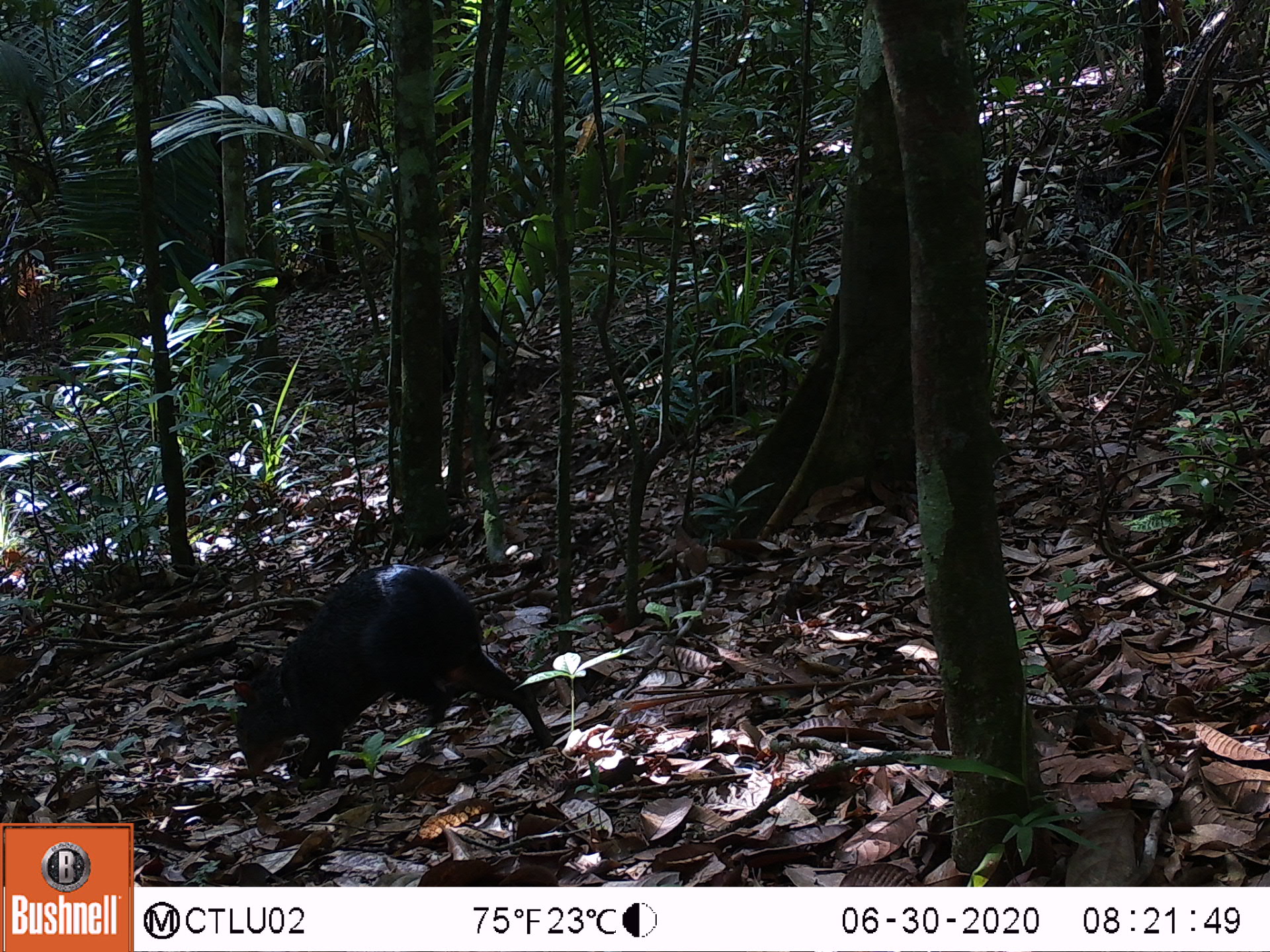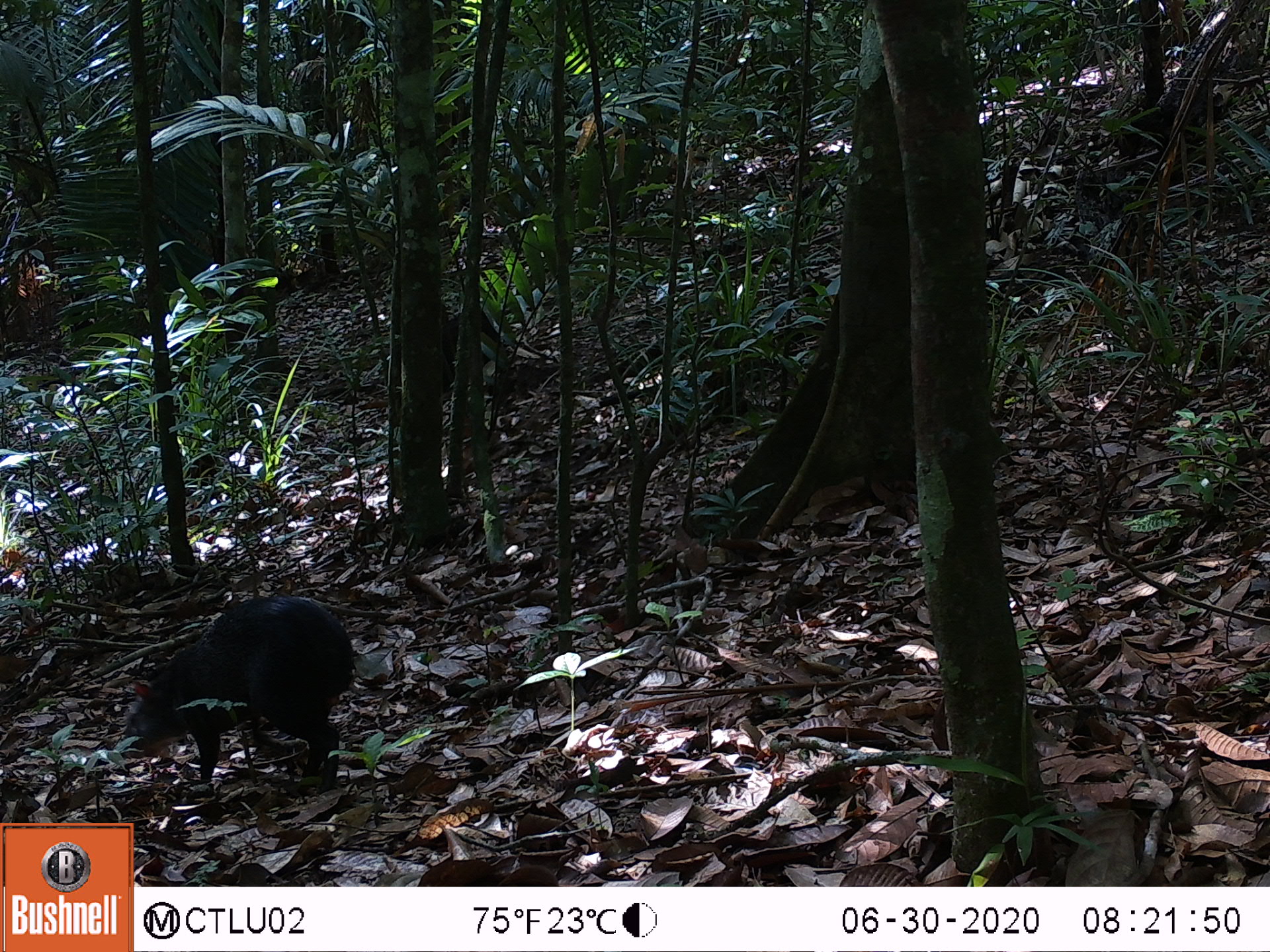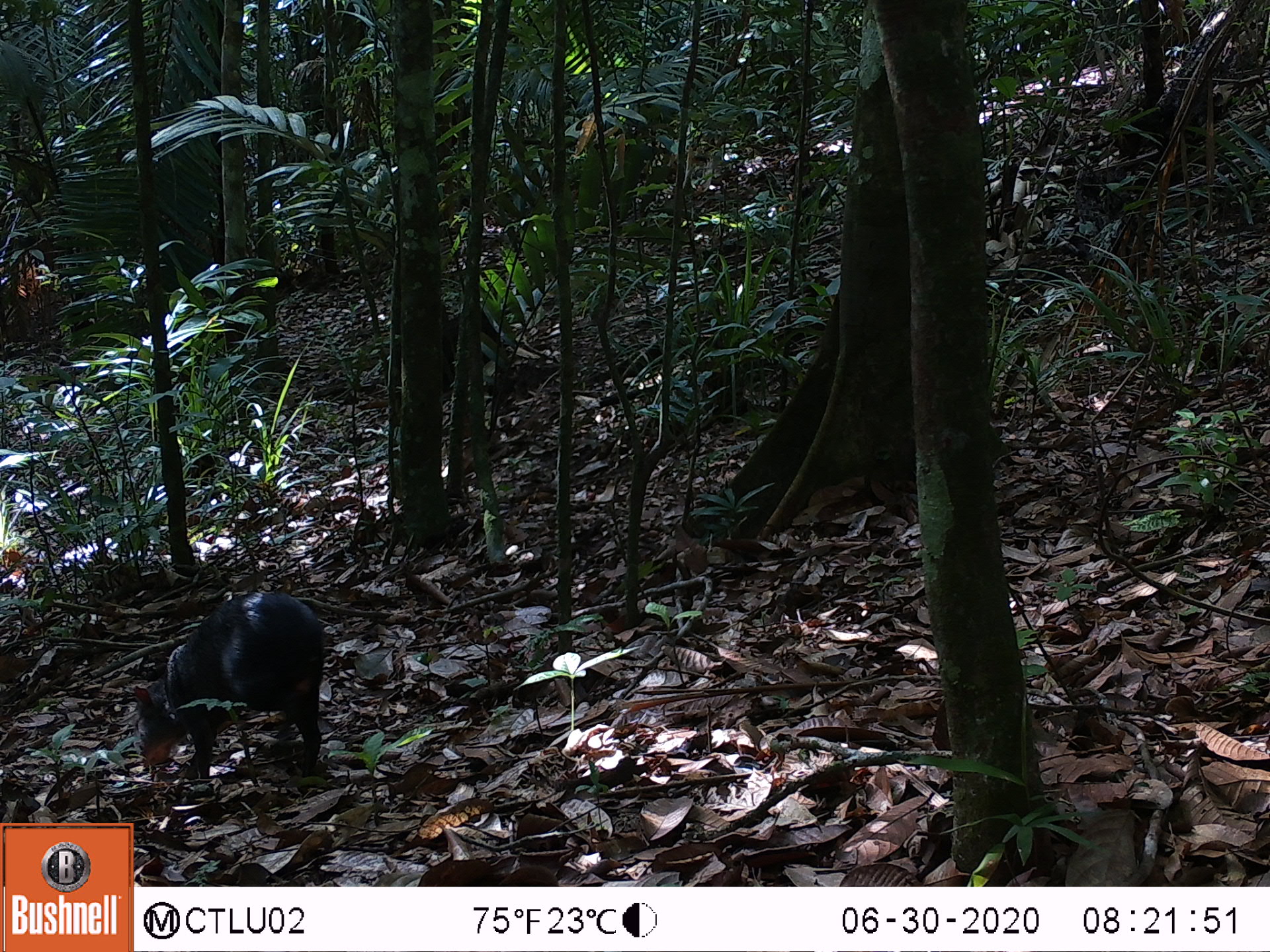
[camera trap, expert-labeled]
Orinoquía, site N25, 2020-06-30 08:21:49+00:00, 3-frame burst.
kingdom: Animalia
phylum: Chordata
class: Mammalia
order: Rodentia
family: Dasyproctidae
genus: Dasyprocta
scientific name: Dasyprocta fuliginosa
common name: black agouti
Black agouti (Dasyprocta fuliginosa).